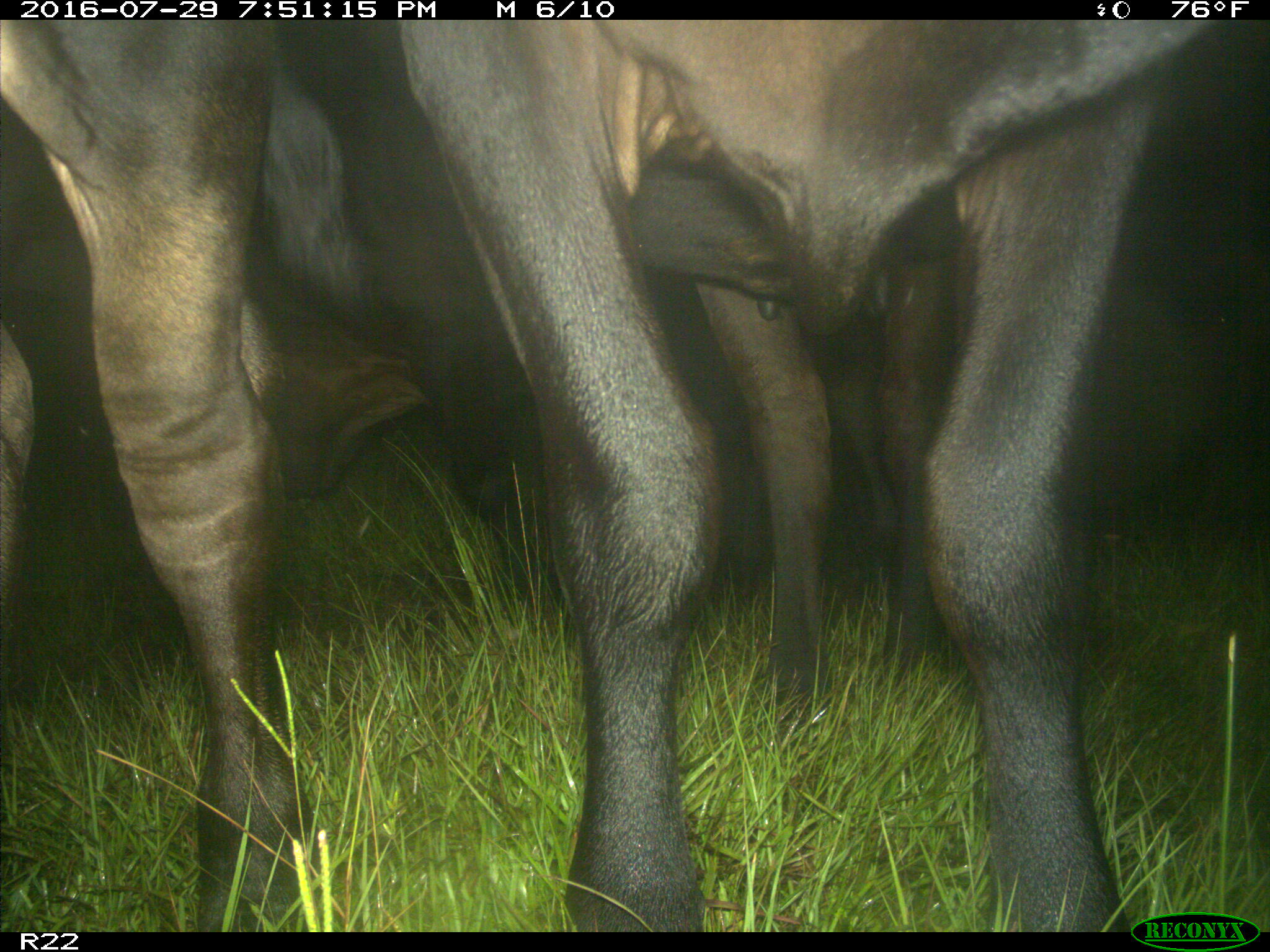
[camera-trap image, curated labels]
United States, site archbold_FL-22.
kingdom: Animalia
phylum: Chordata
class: Mammalia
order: Artiodactyla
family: Bovidae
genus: Bos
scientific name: Bos taurus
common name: domestic cow